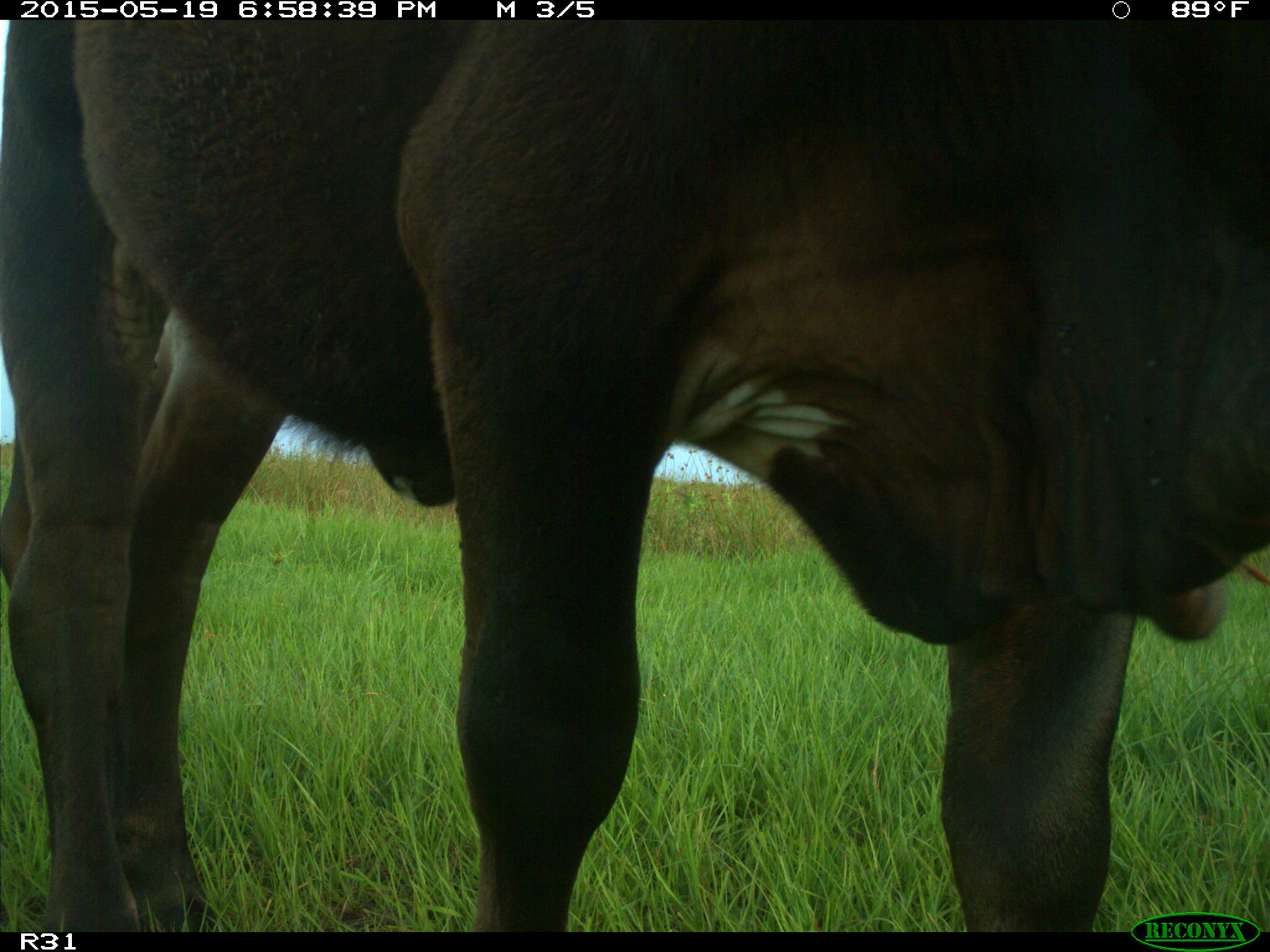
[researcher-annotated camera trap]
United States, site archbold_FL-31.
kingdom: Animalia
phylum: Chordata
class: Mammalia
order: Artiodactyla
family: Bovidae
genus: Bos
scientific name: Bos taurus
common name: domestic cow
Bos taurus (domestic cow).